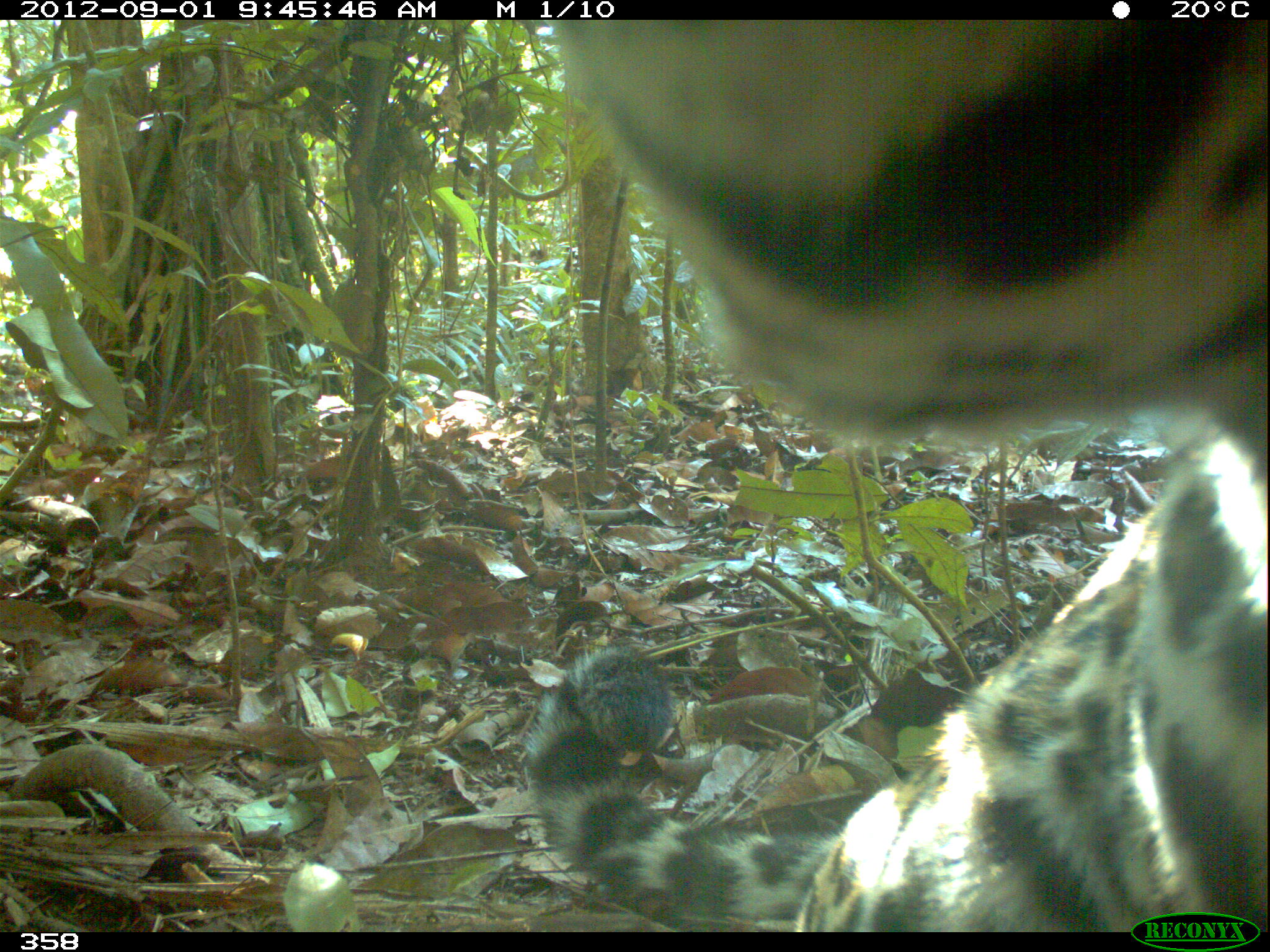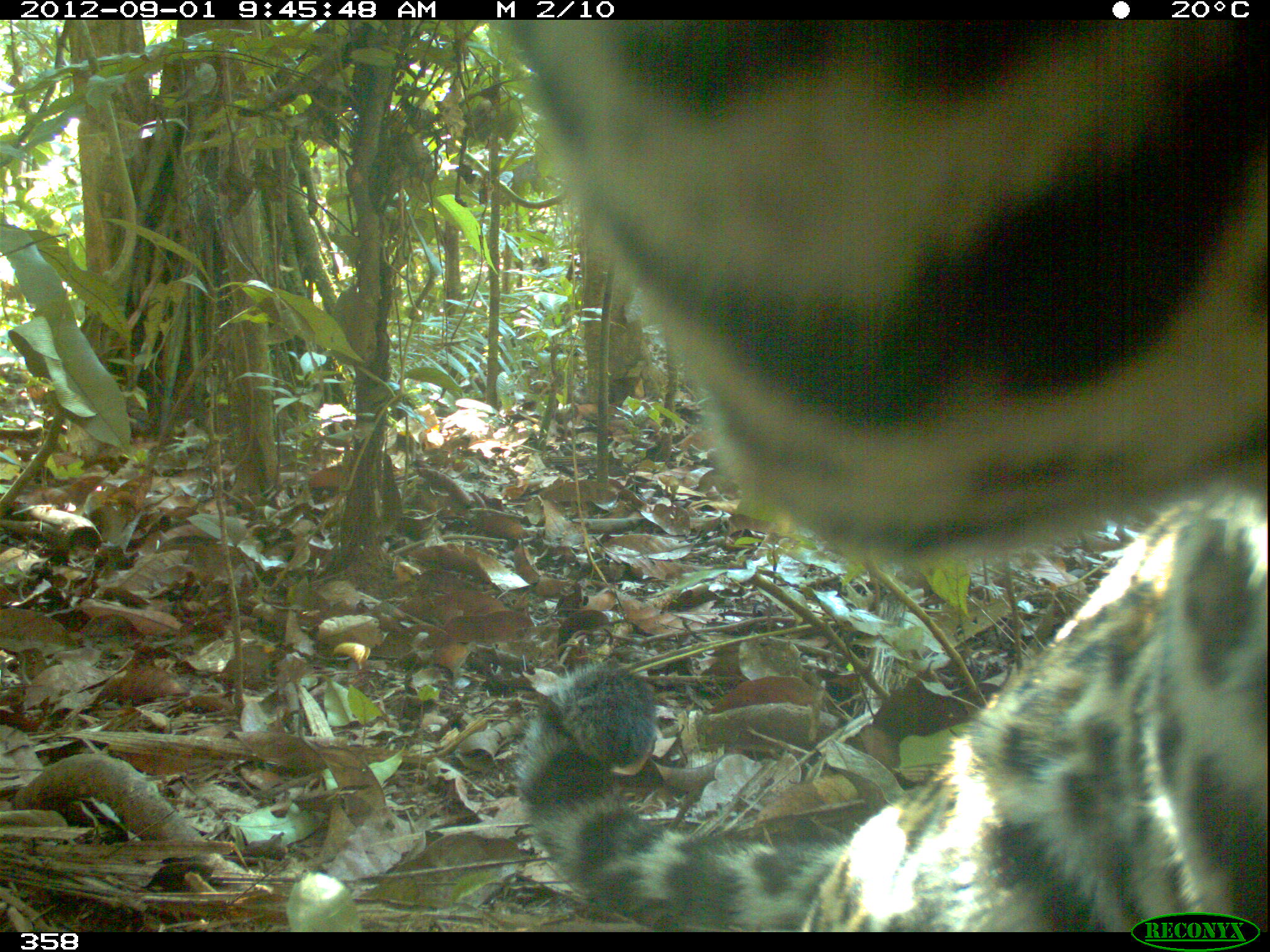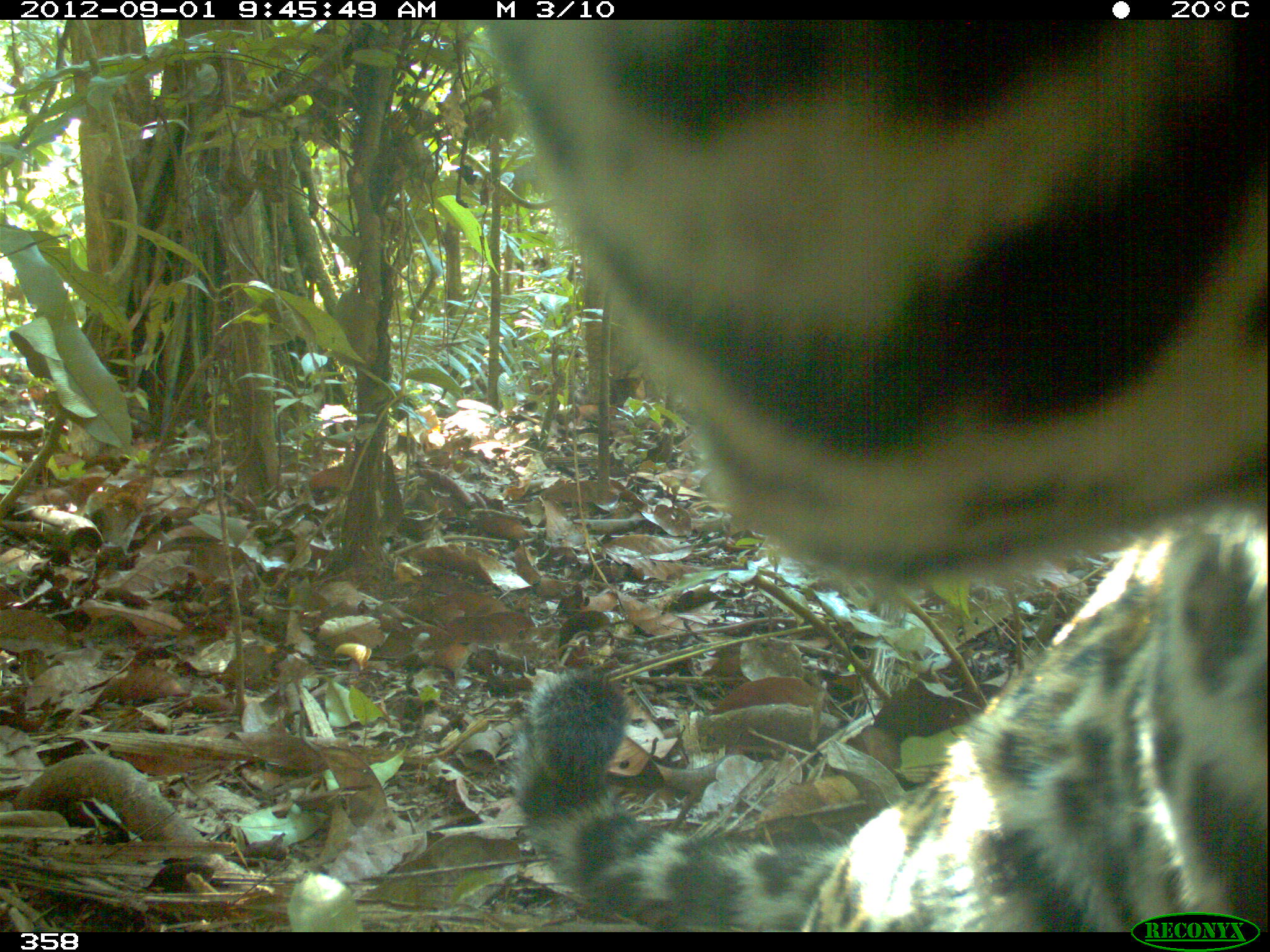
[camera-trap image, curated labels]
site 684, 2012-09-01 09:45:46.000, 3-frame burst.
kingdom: Animalia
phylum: Chordata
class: Mammalia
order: Carnivora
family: Felidae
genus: Panthera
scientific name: Panthera onca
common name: jaguar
Panthera onca (jaguar).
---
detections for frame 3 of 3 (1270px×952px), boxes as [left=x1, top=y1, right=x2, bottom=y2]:
panthera onca: [left=484, top=18, right=1261, bottom=932]